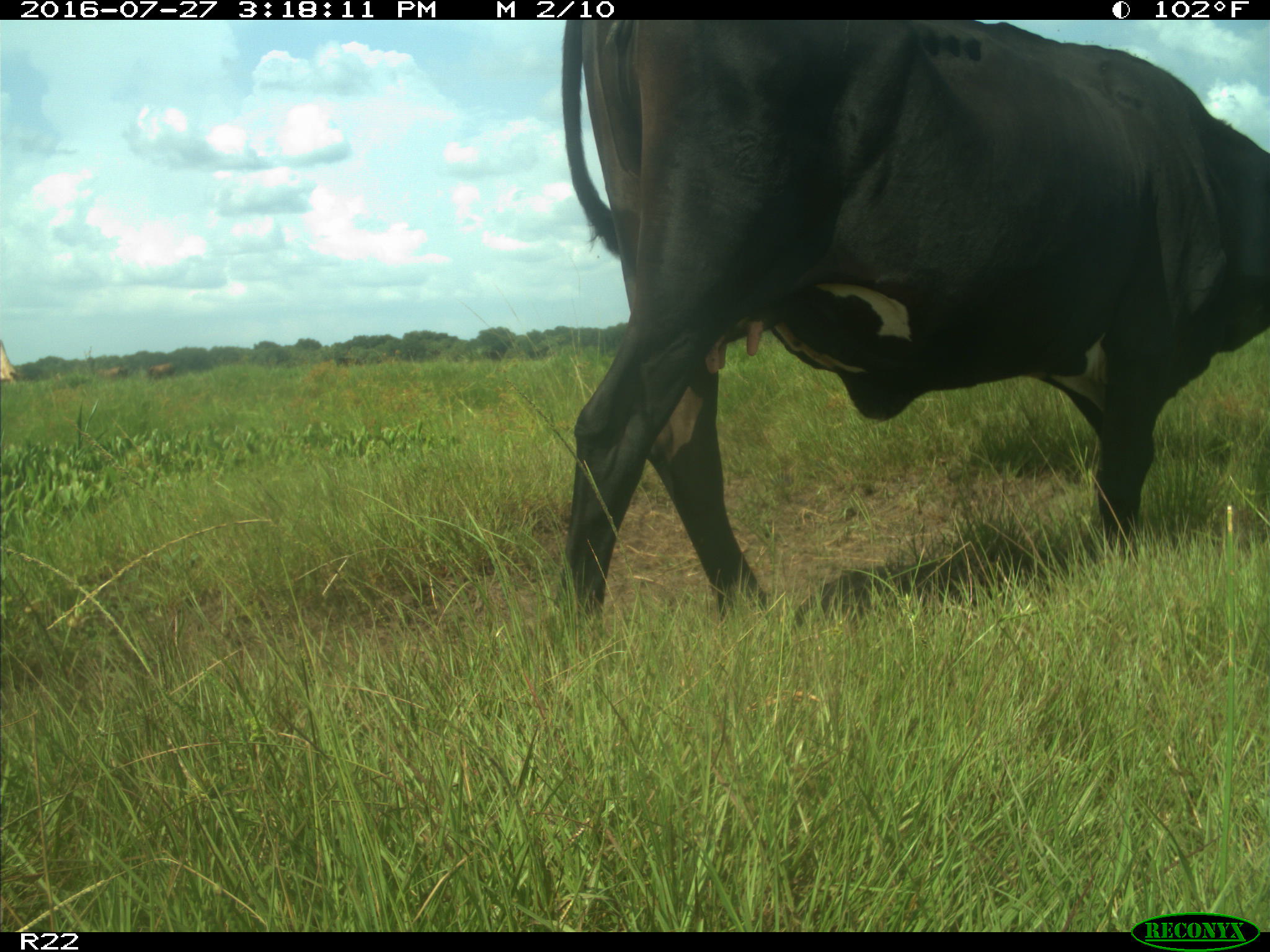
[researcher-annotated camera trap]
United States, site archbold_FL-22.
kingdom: Animalia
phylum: Chordata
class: Mammalia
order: Artiodactyla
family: Bovidae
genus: Bos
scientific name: Bos taurus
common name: domestic cow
Bos taurus (domestic cow).